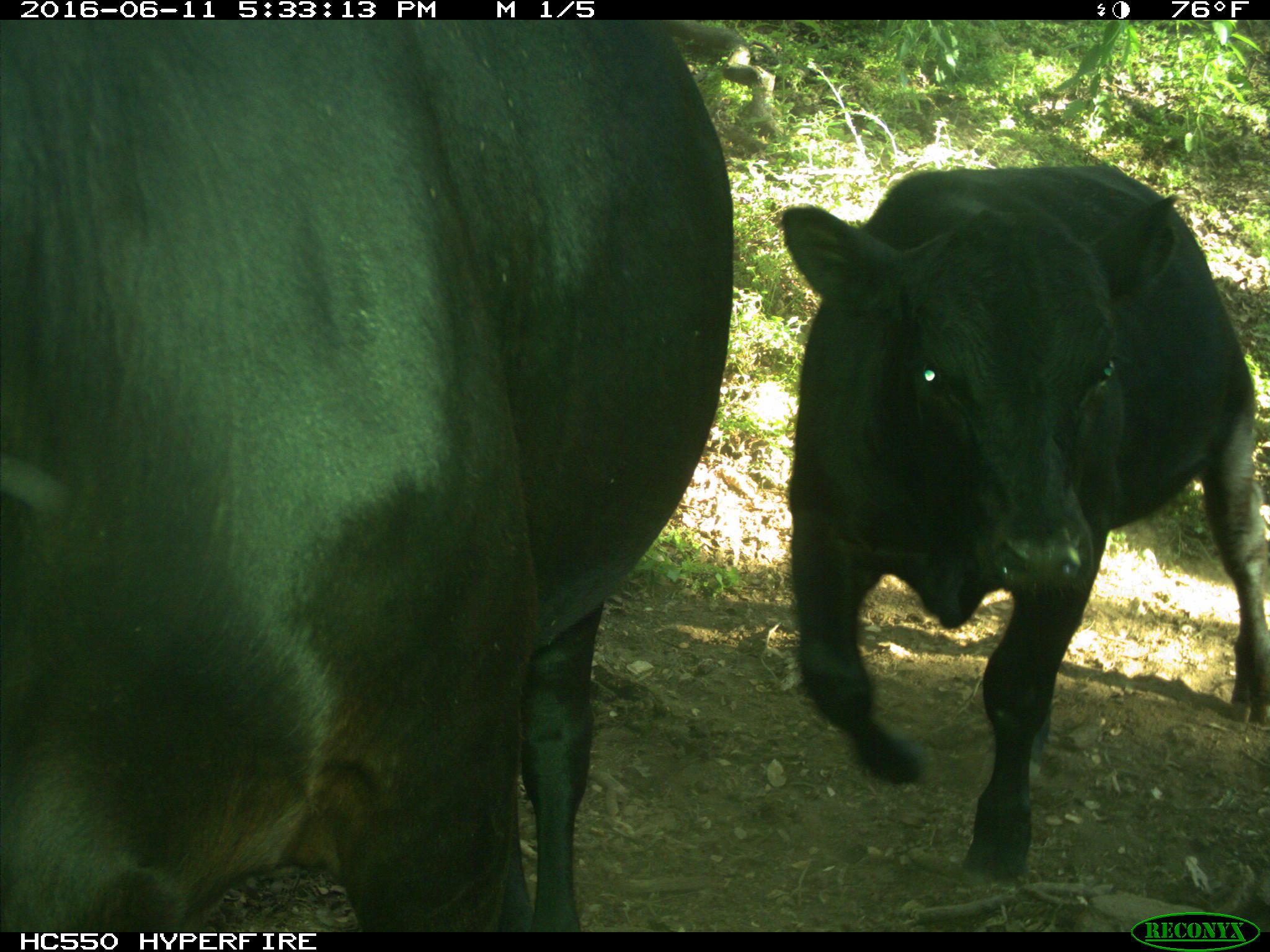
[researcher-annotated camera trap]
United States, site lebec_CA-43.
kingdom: Animalia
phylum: Chordata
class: Mammalia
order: Artiodactyla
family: Bovidae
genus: Bos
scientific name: Bos taurus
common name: domestic cow